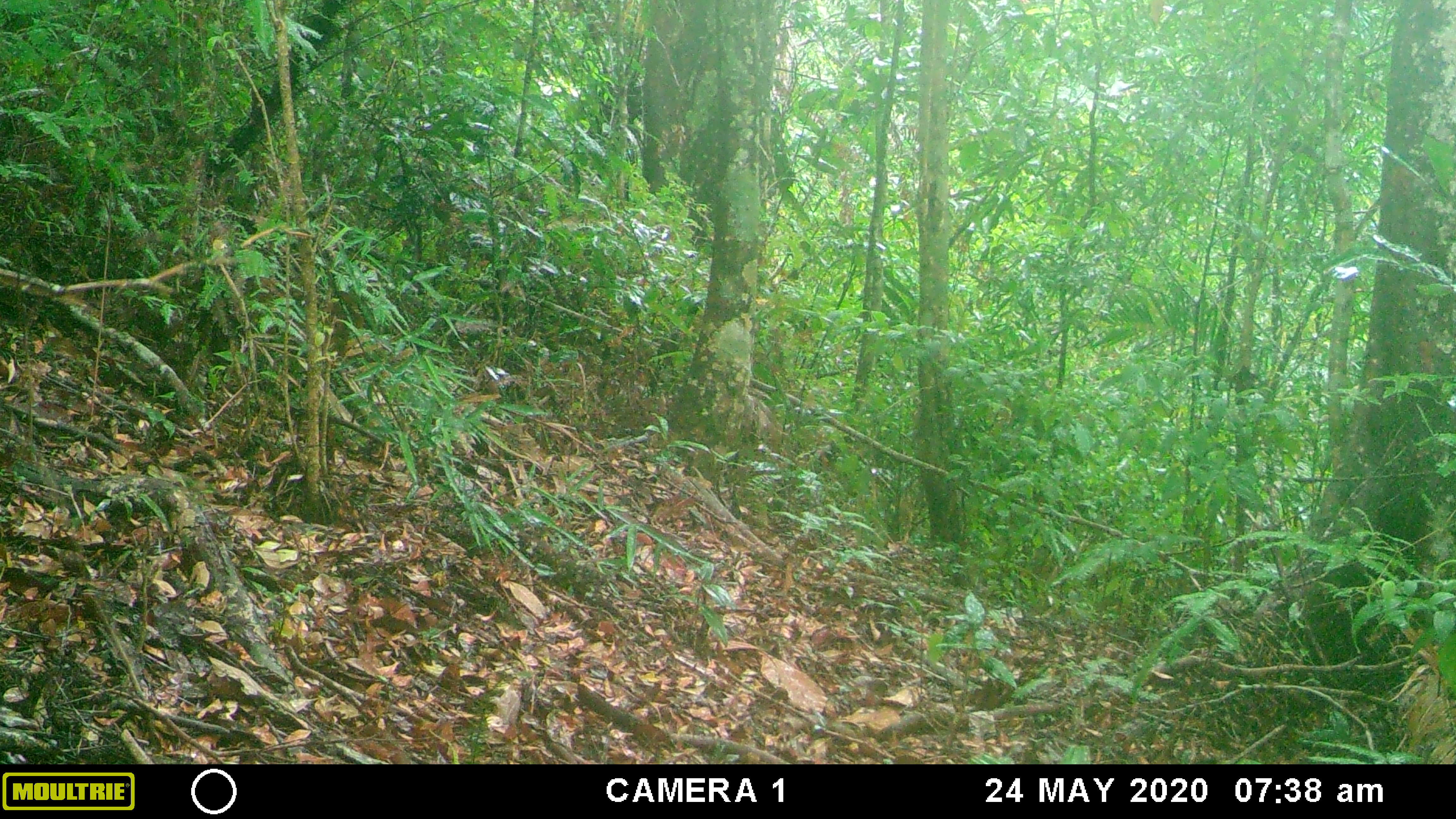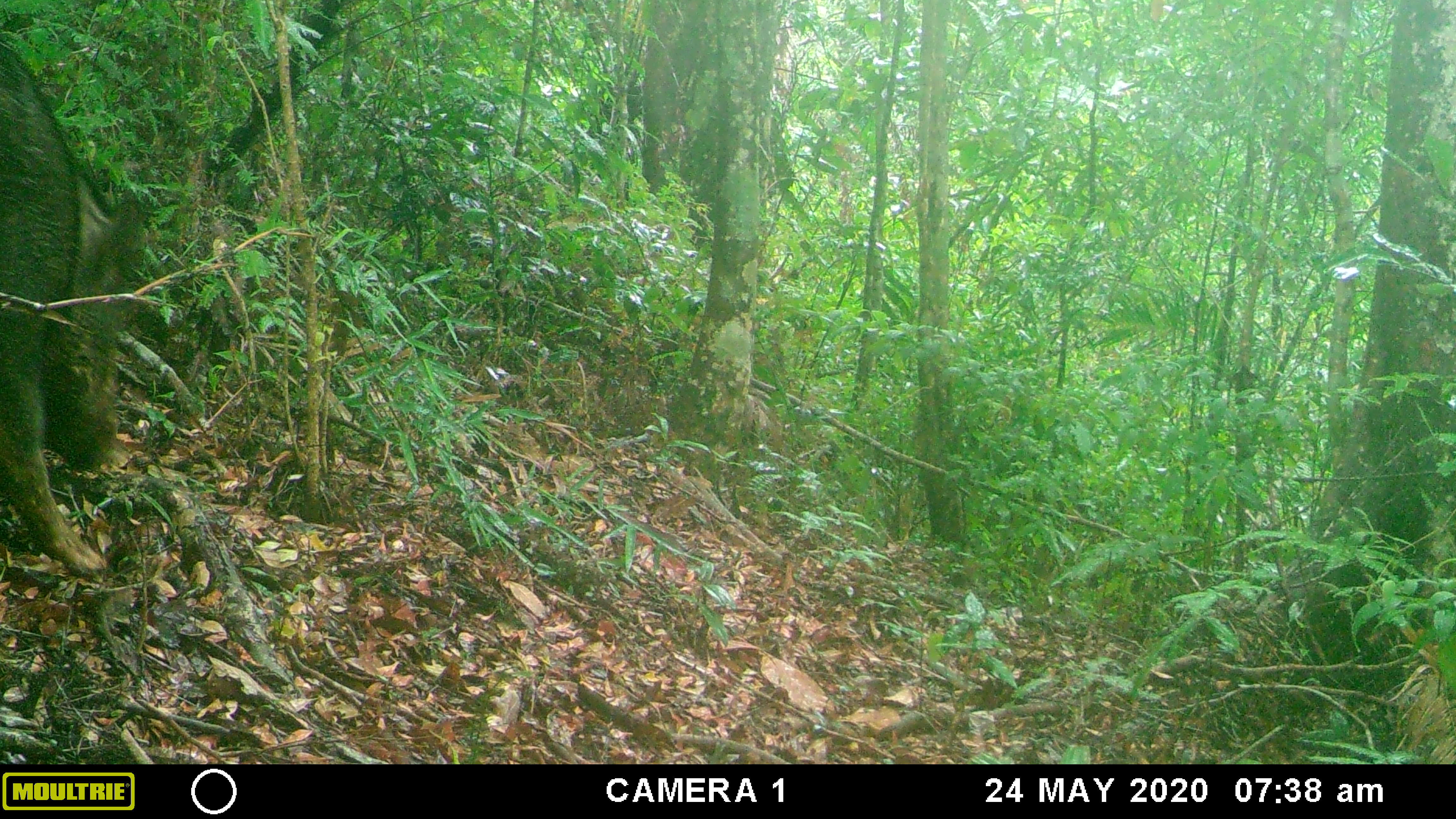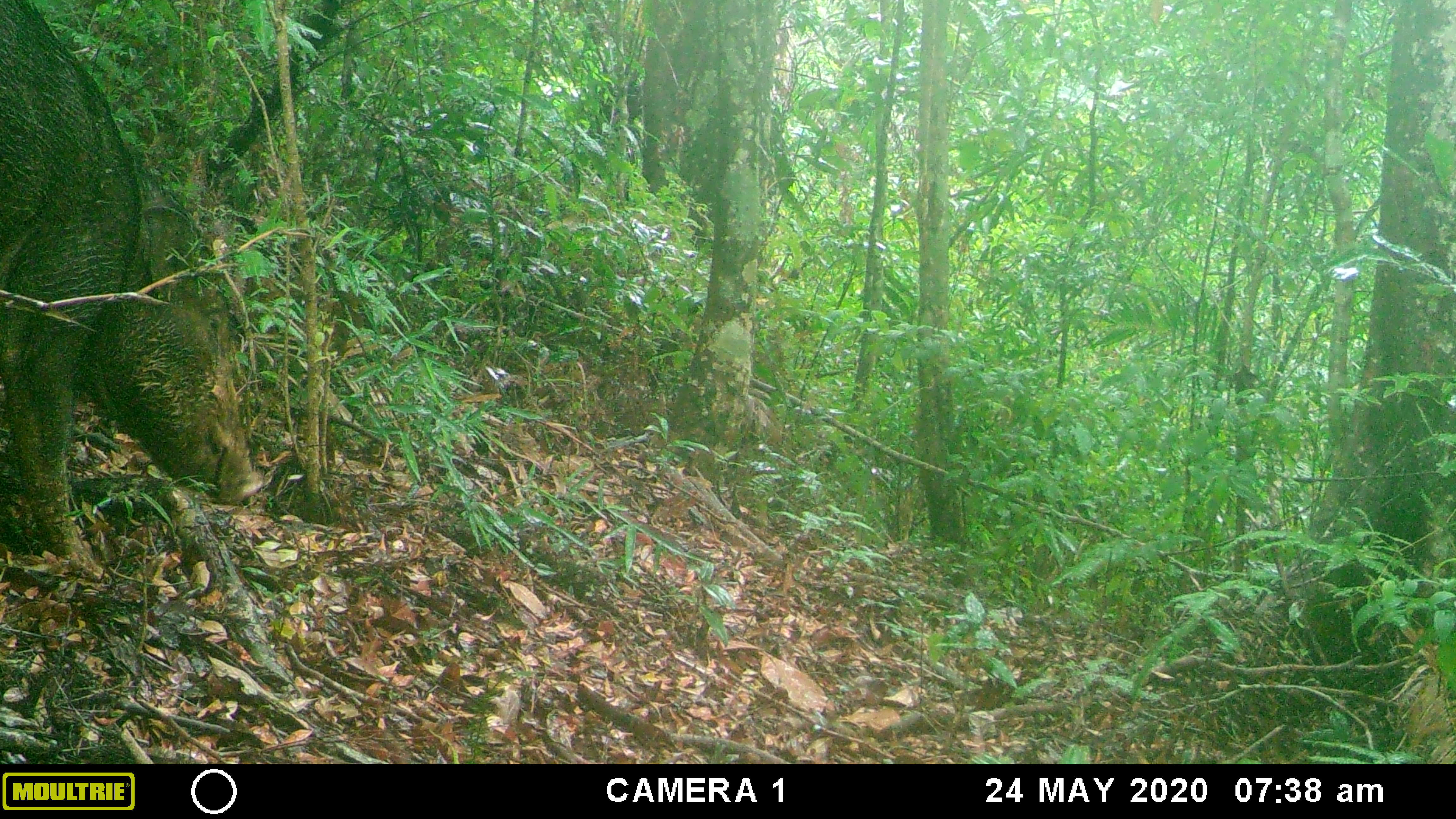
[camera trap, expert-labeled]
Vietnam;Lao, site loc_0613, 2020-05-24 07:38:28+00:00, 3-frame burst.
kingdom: Animalia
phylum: Chordata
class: Mammalia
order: Artiodactyla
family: Suidae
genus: Sus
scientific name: Sus scrofa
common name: eurasian wild pig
Eurasian wild pig (Sus scrofa). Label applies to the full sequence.